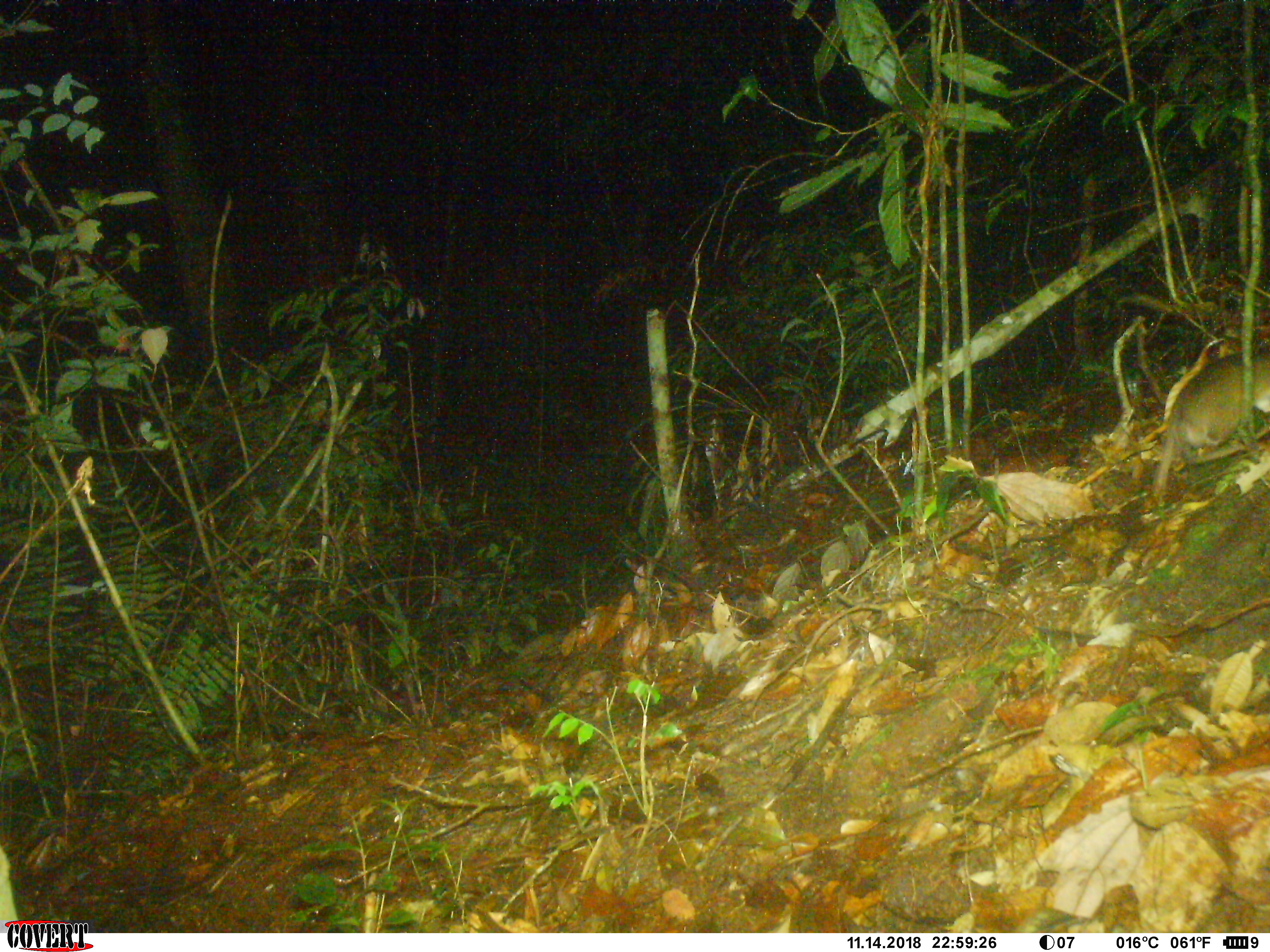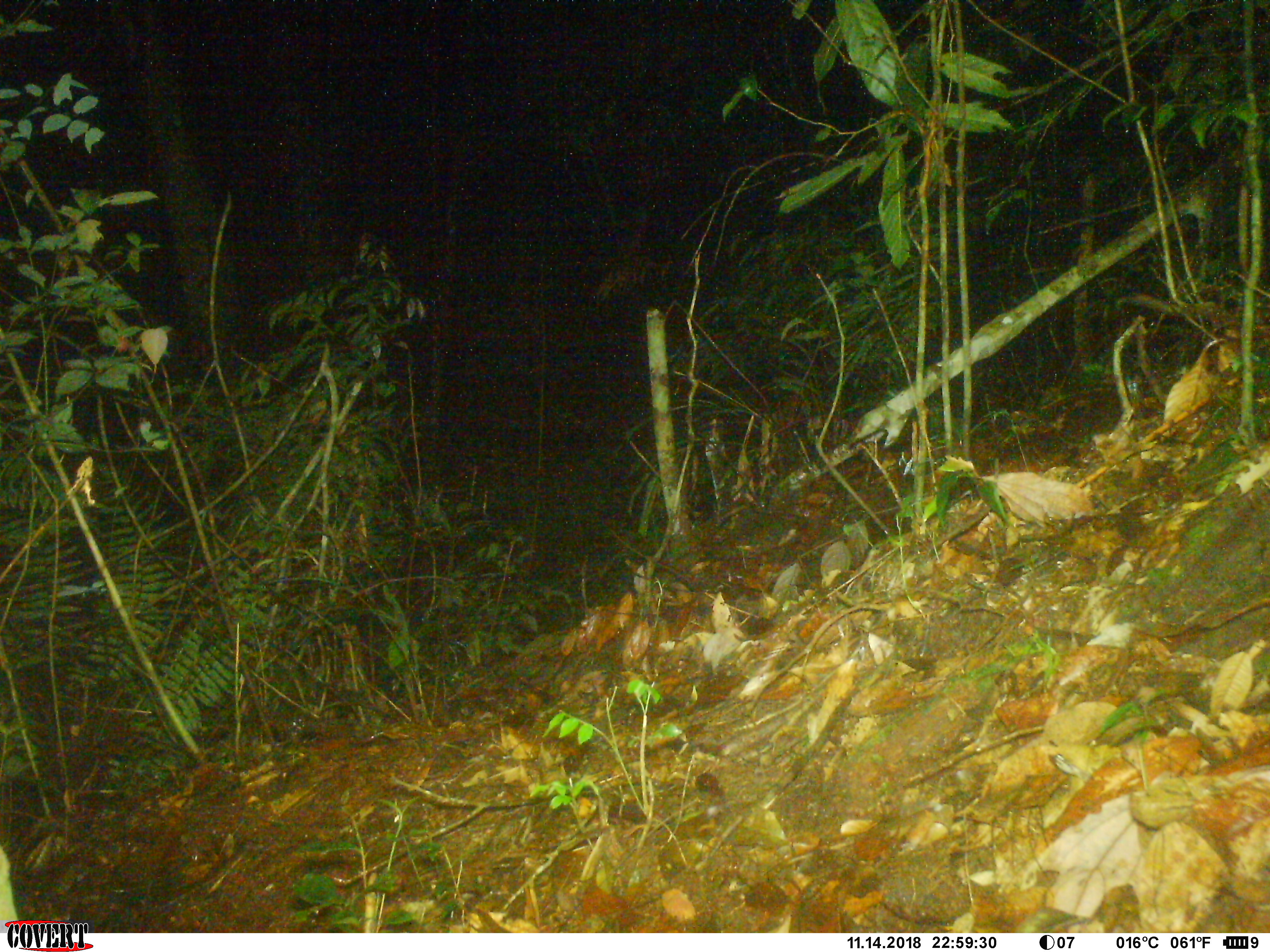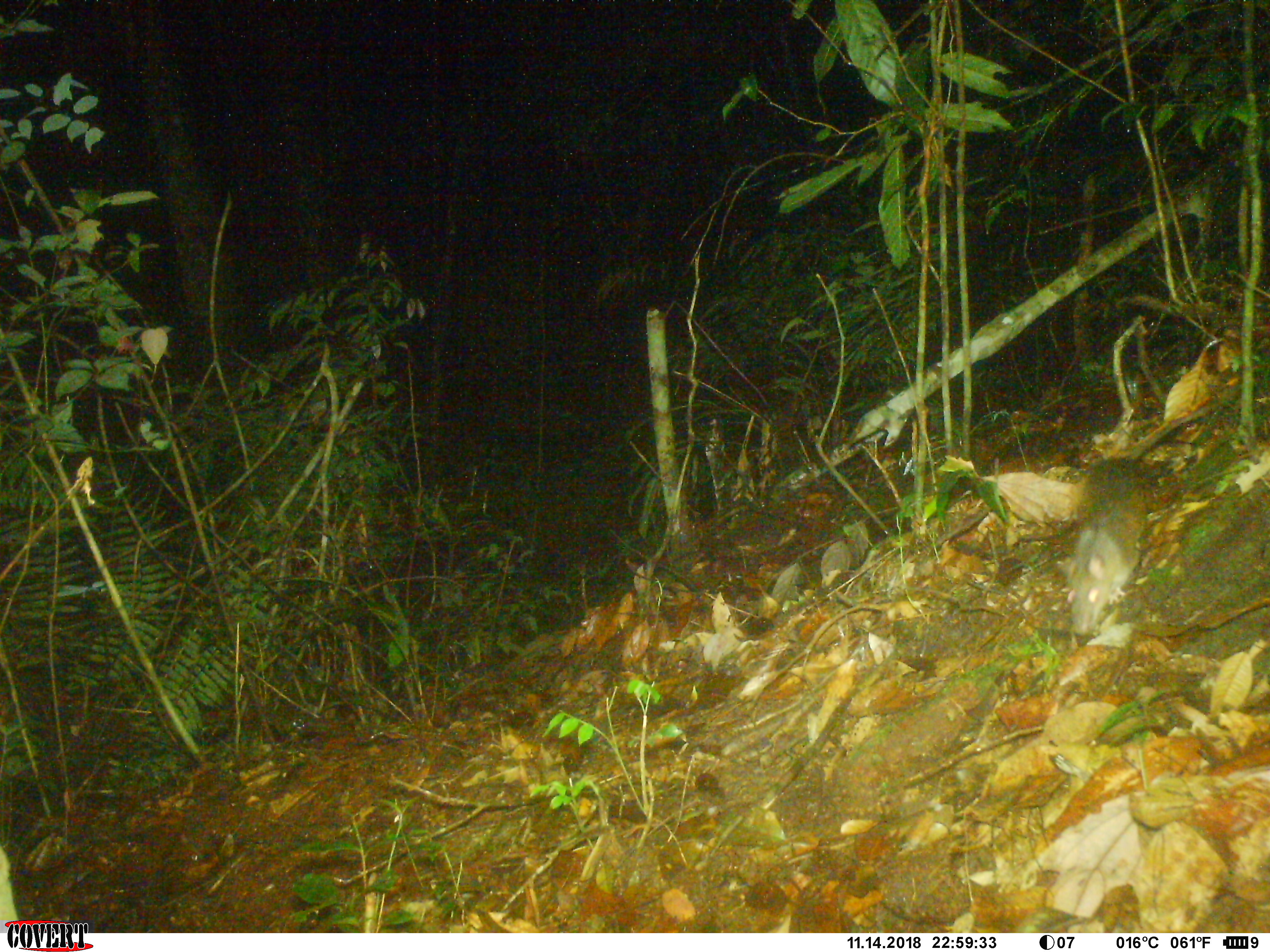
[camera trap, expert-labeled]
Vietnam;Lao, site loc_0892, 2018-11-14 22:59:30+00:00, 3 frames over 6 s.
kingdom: Animalia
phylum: Chordata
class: Mammalia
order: Rodentia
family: Muridae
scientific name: Muridae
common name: old-world mice and rats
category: unidentified murid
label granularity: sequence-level